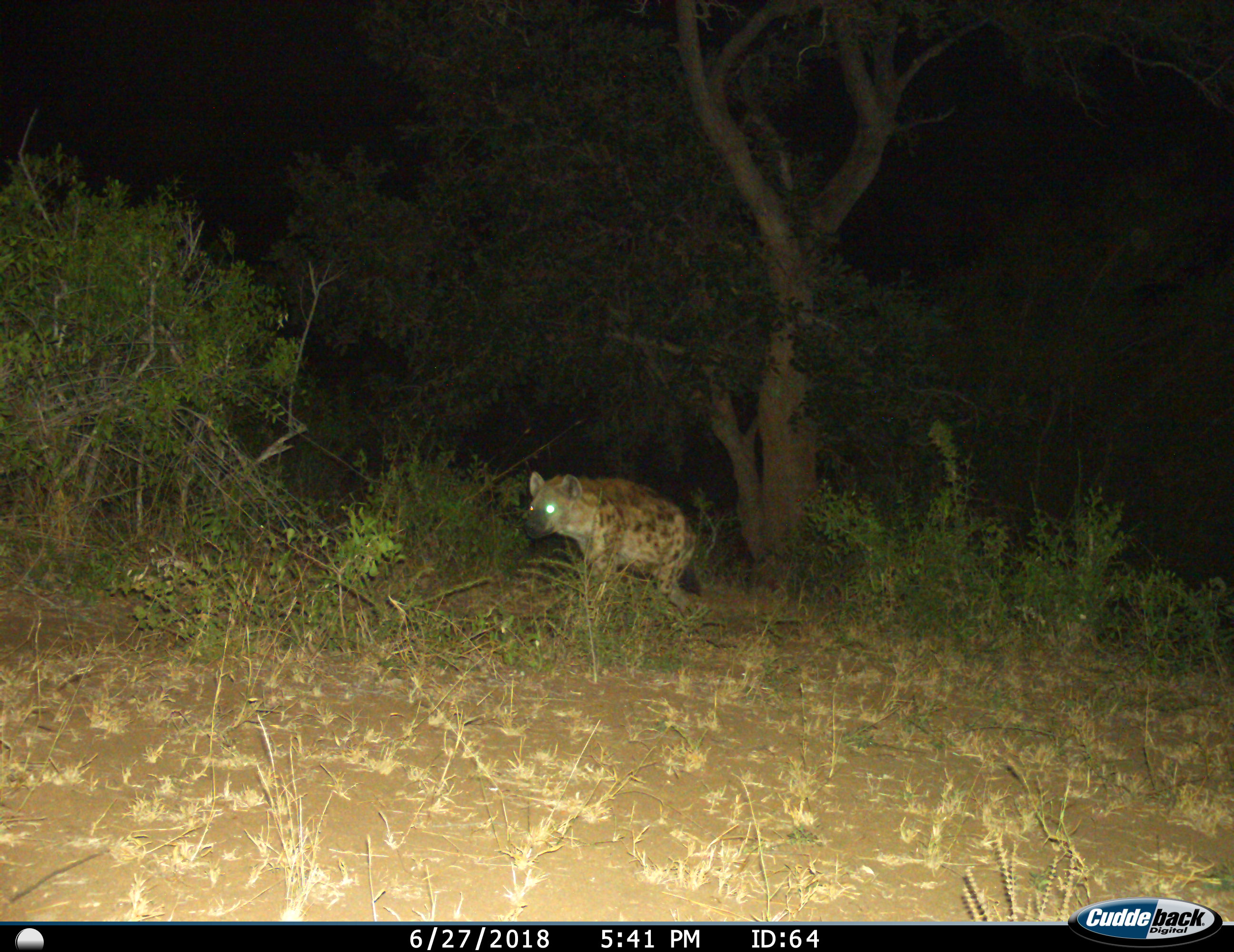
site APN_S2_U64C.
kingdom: Animalia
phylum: Chordata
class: Mammalia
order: Carnivora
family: Hyaenidae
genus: Crocuta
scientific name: Crocuta crocuta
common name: spotted hyena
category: hyenaspotted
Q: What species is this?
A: Hyenaspotted (spotted hyena) (Crocuta crocuta).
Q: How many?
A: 1.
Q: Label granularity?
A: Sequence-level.